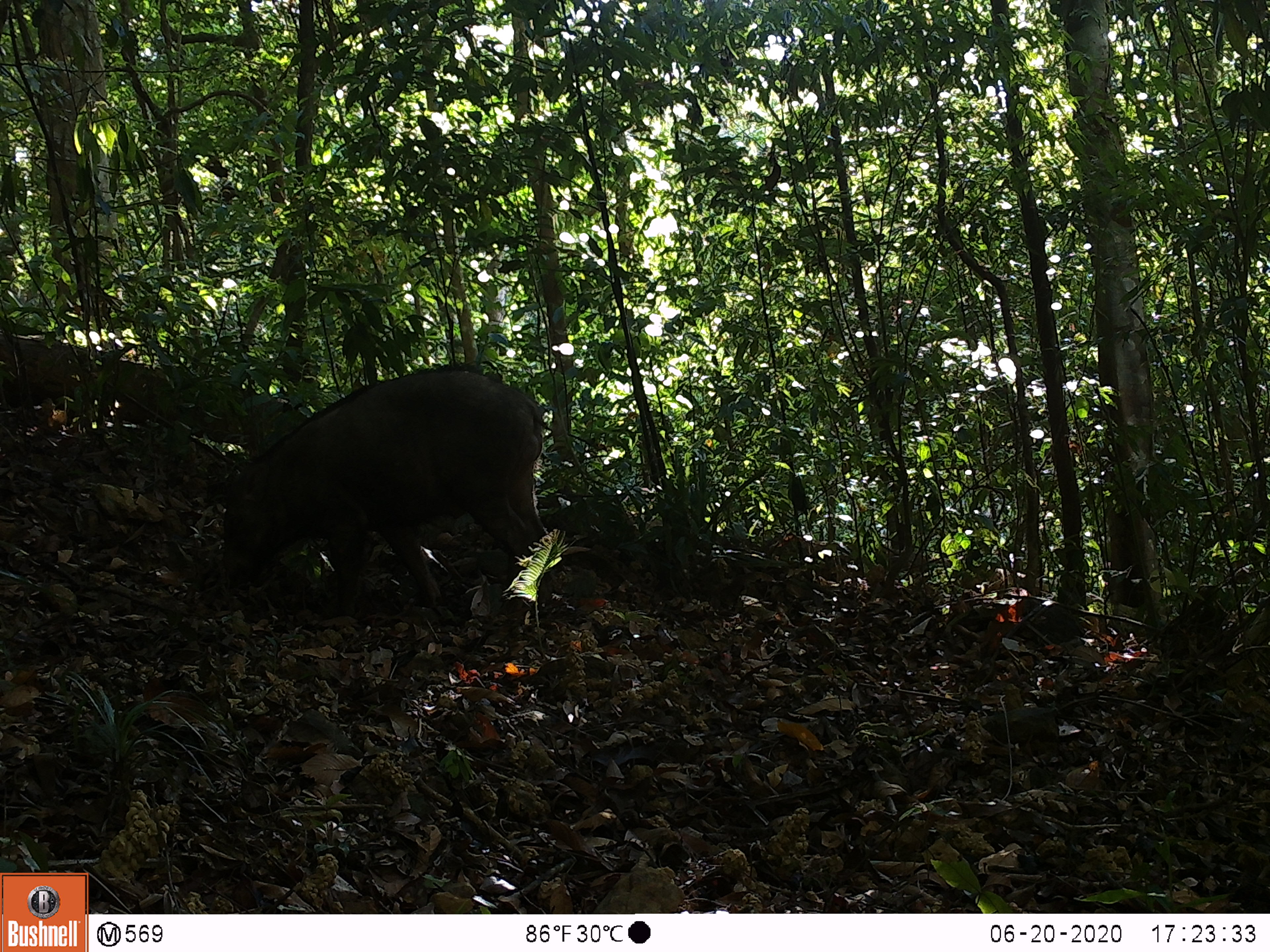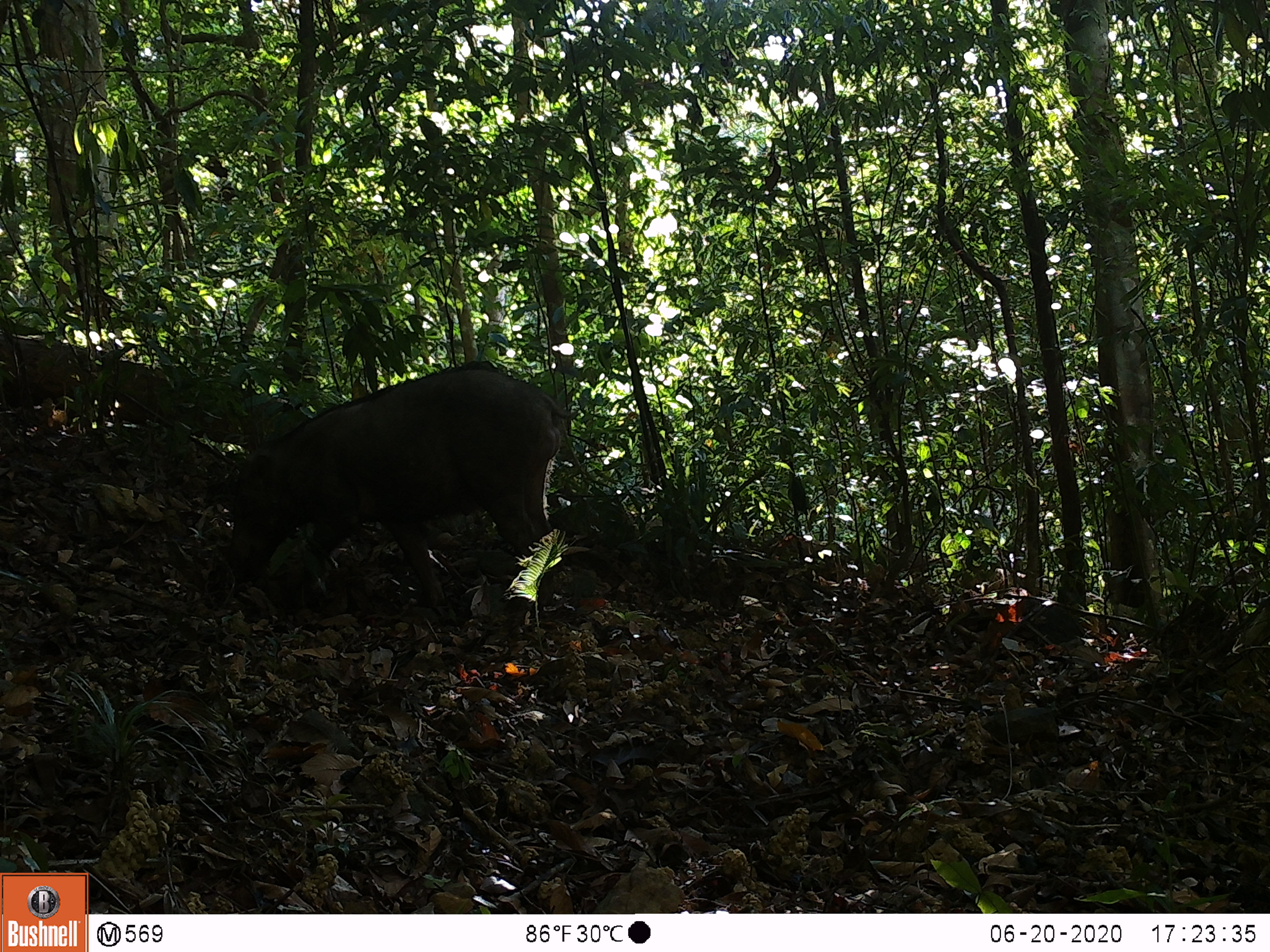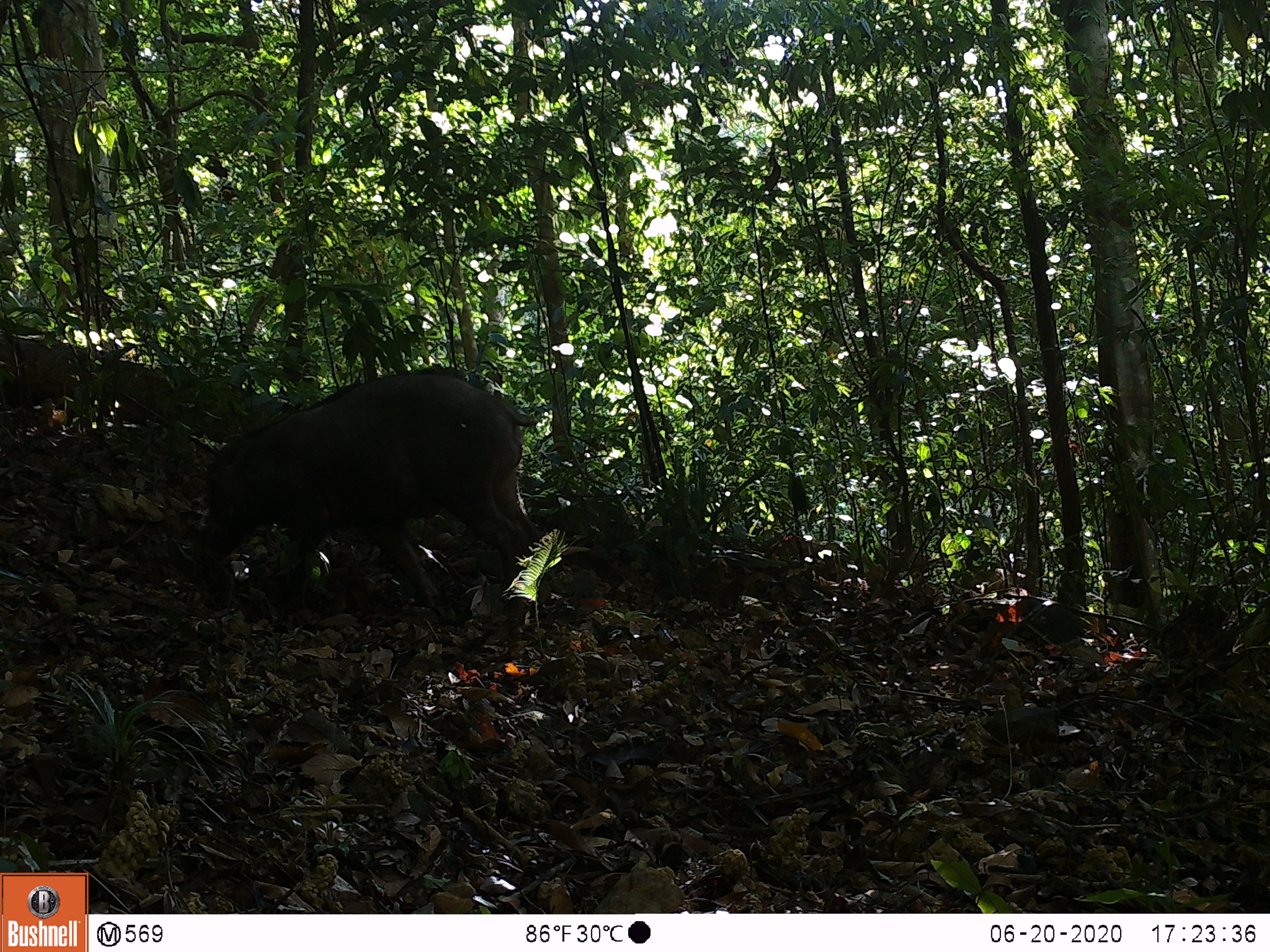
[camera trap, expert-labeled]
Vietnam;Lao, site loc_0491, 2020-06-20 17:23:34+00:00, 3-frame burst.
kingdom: Animalia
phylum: Chordata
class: Mammalia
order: Artiodactyla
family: Suidae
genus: Sus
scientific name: Sus scrofa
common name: eurasian wild pig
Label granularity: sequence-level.